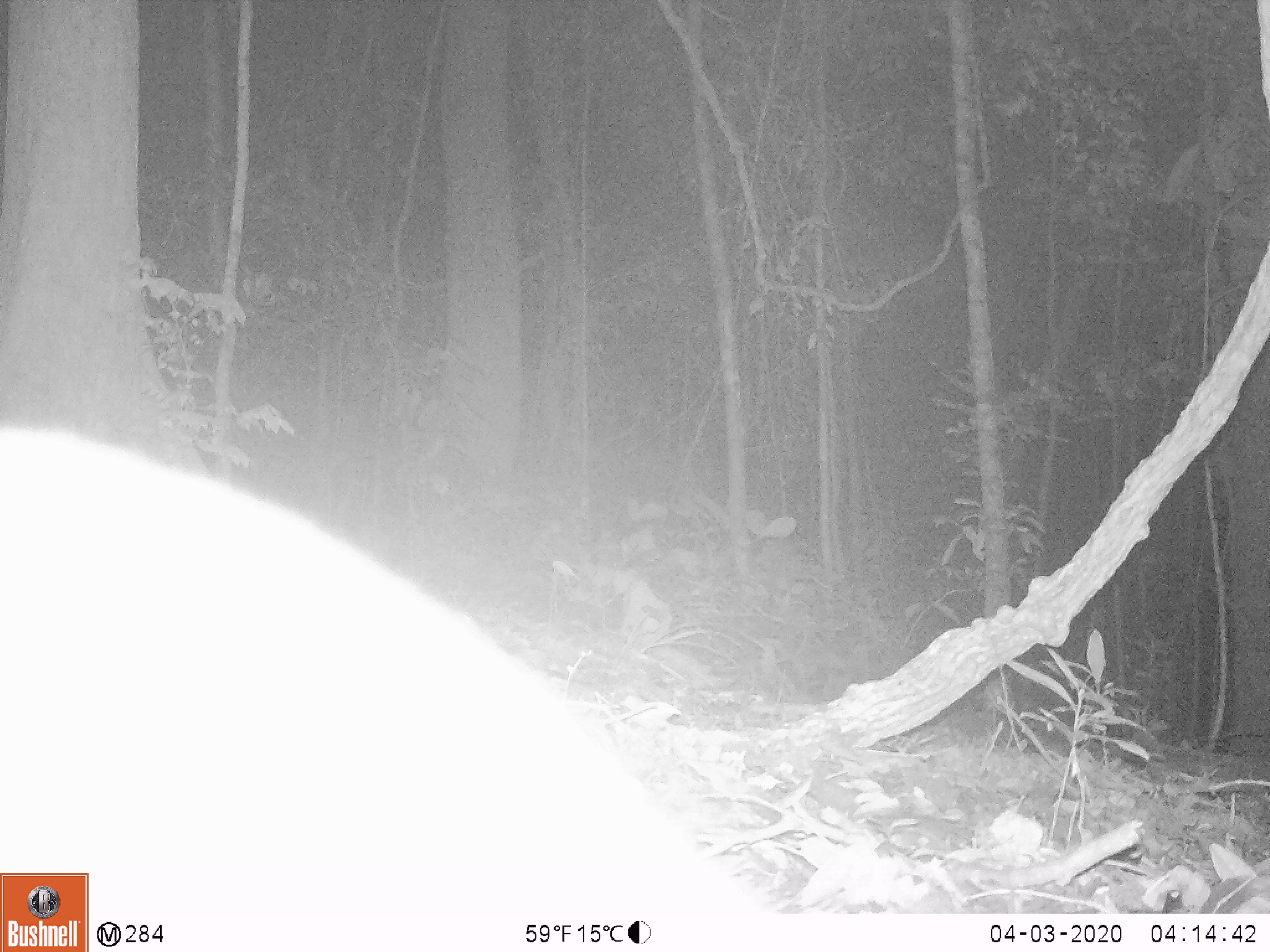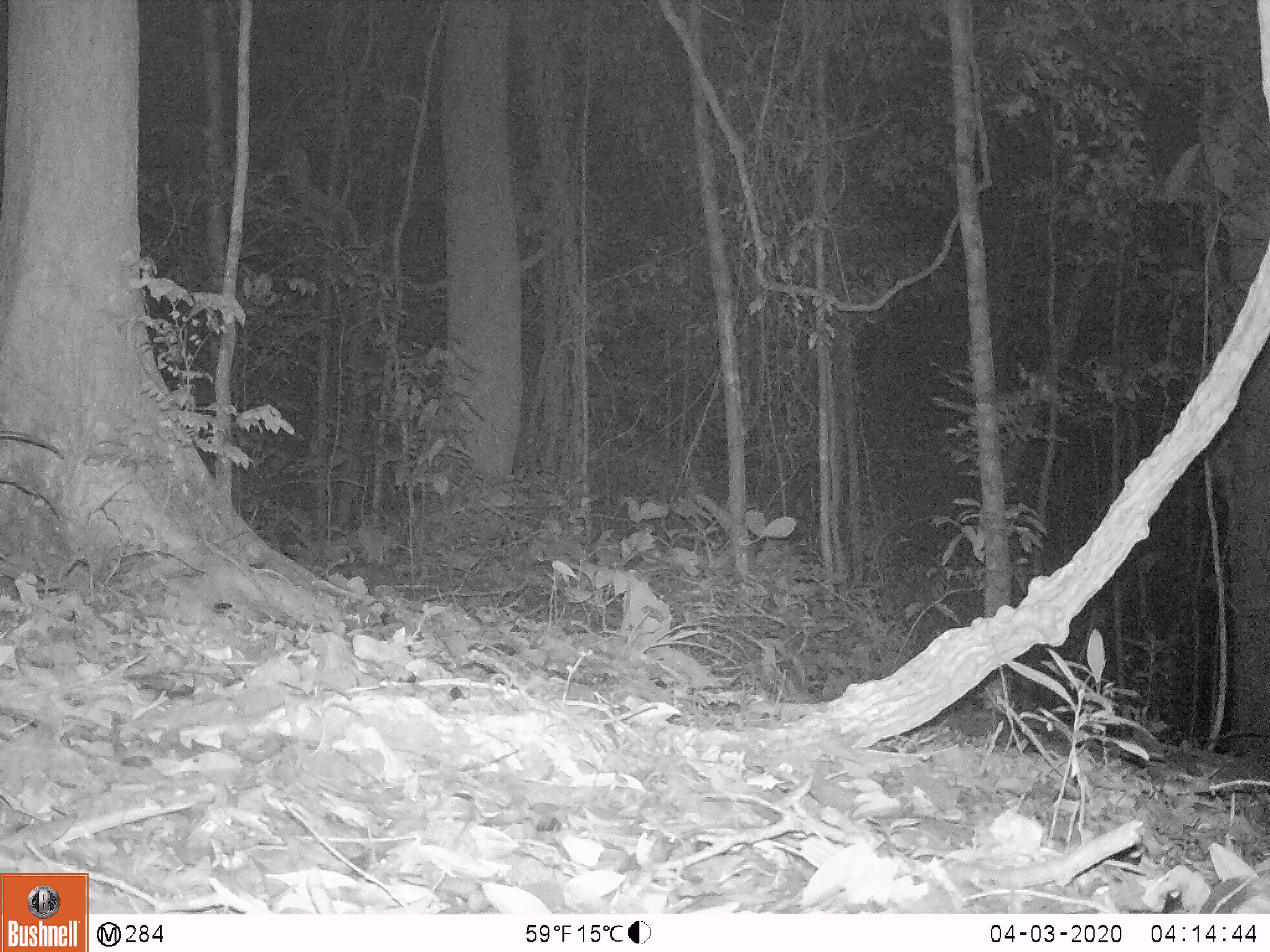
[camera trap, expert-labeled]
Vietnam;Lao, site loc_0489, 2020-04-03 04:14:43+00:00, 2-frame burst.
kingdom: Animalia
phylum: Chordata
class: Mammalia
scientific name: Mammalia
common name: mammal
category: unidentified small mammal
Unidentified small mammal (mammal) (Mammalia). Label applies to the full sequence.